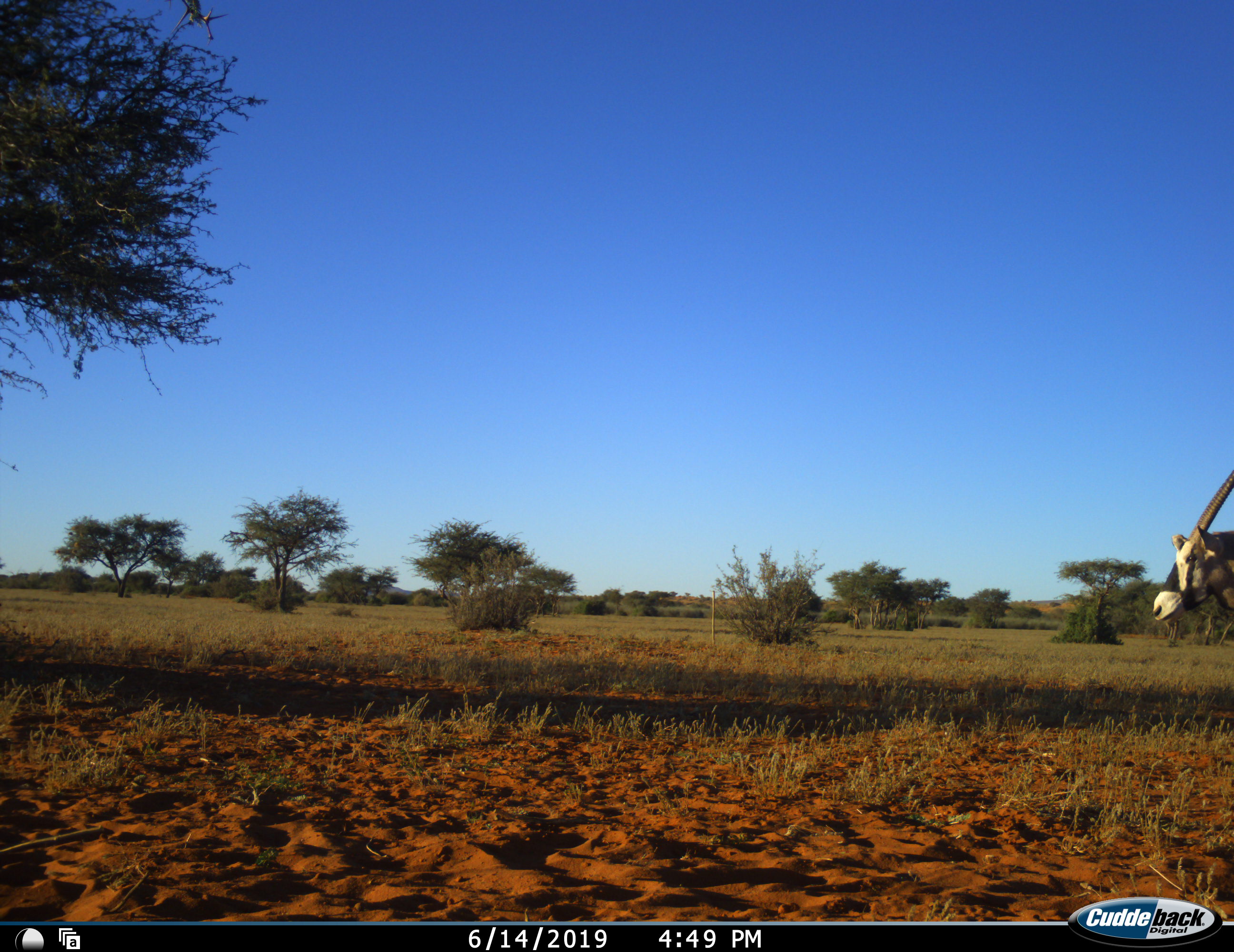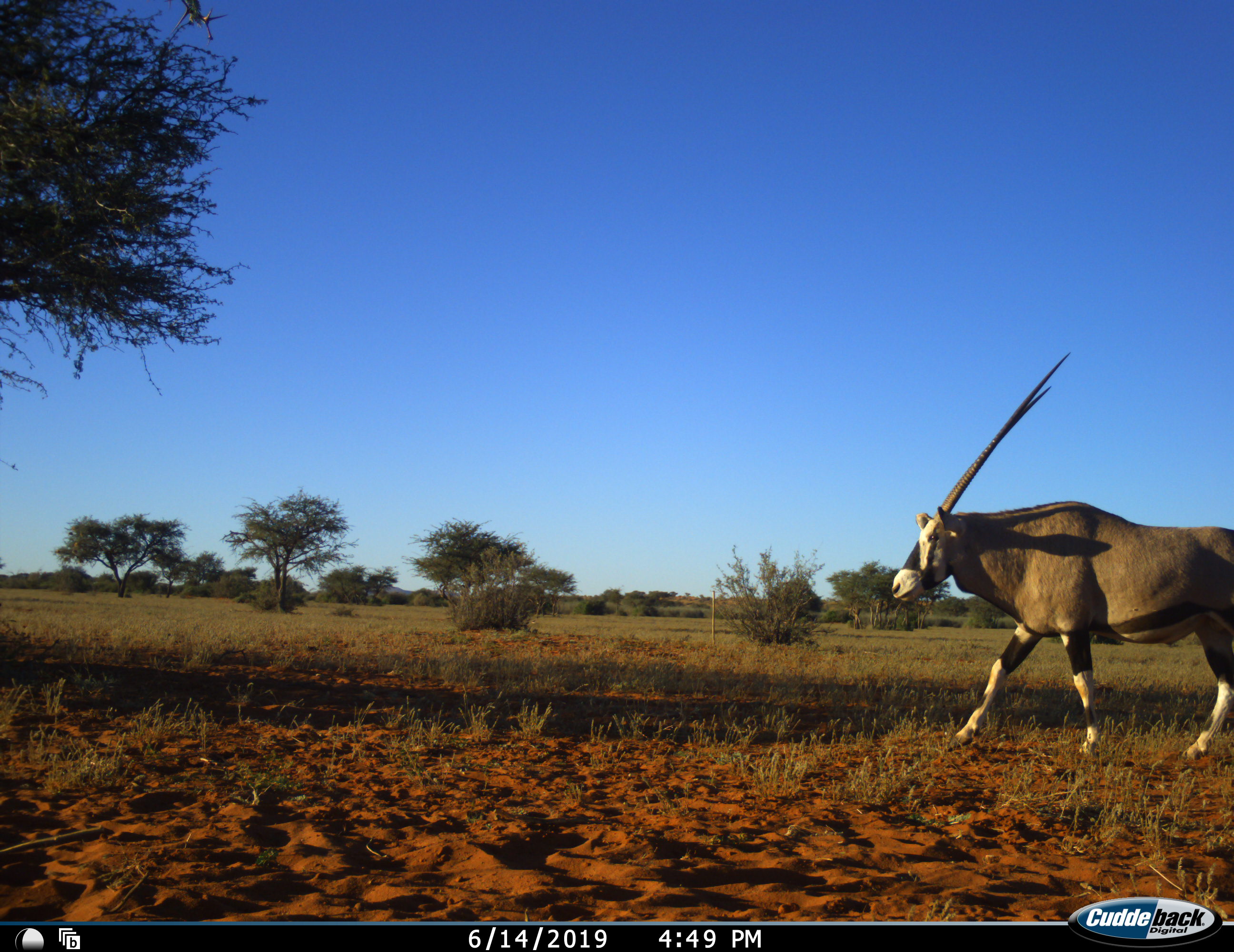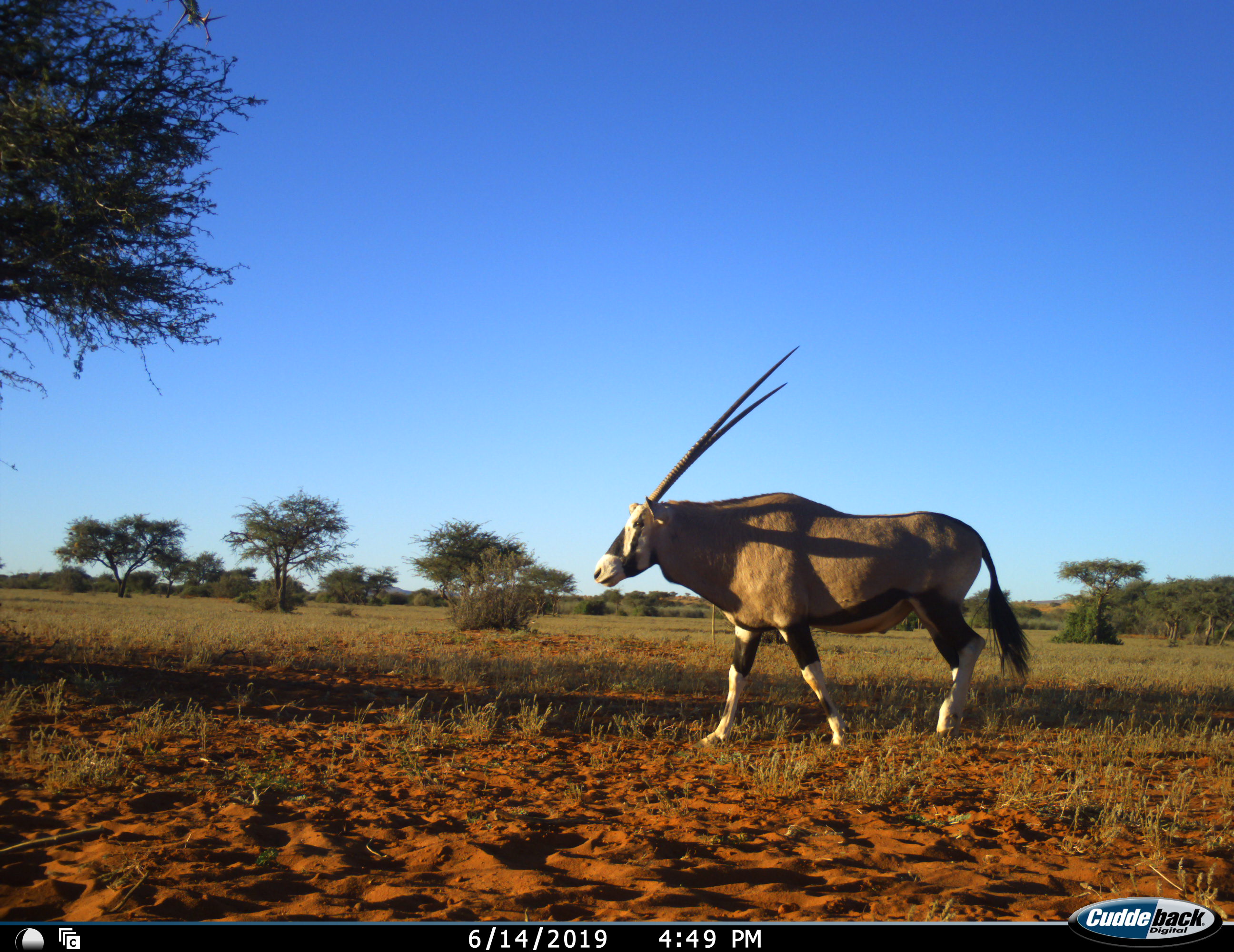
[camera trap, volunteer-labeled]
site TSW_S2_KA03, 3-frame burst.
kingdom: Animalia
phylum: Chordata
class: Mammalia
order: Artiodactyla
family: Bovidae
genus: Oryx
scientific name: Oryx gazella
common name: gemsbok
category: oryx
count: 1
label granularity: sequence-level